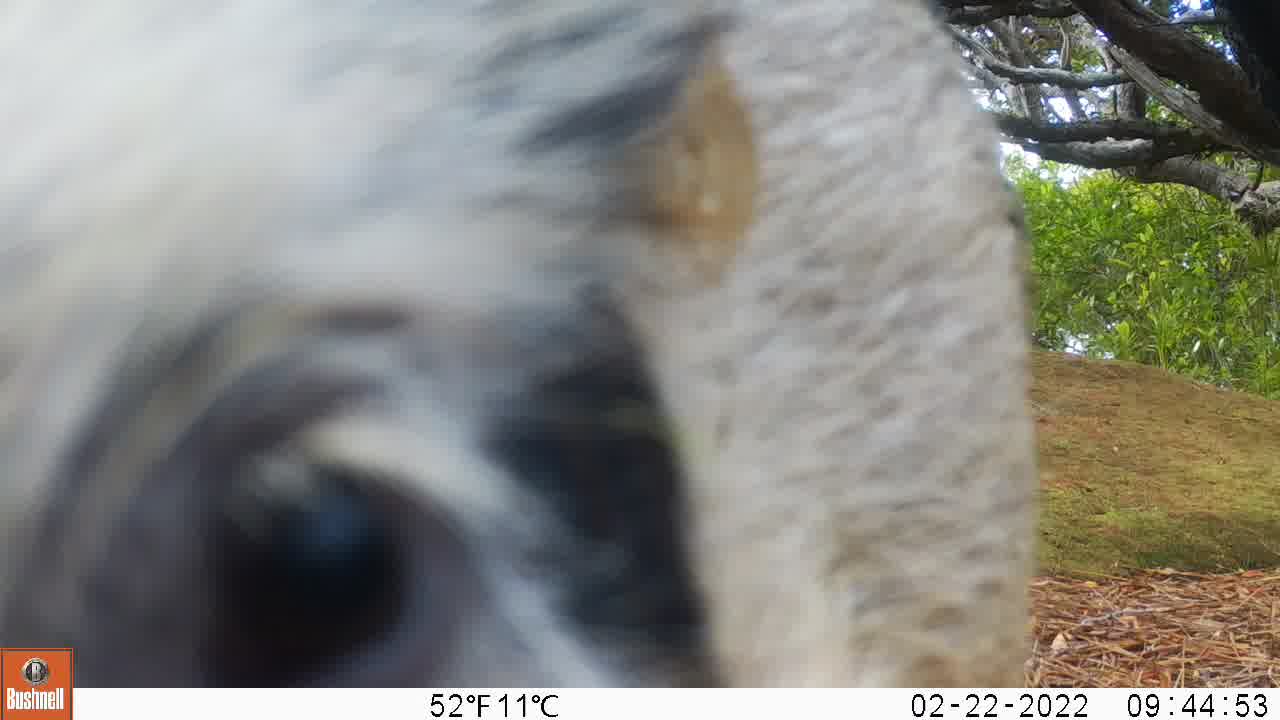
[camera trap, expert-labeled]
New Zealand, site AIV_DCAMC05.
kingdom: Animalia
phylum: Chordata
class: Mammalia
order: Artiodactyla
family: Suidae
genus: Sus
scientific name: Sus scrofa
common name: pig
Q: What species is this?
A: Pig (Sus scrofa).